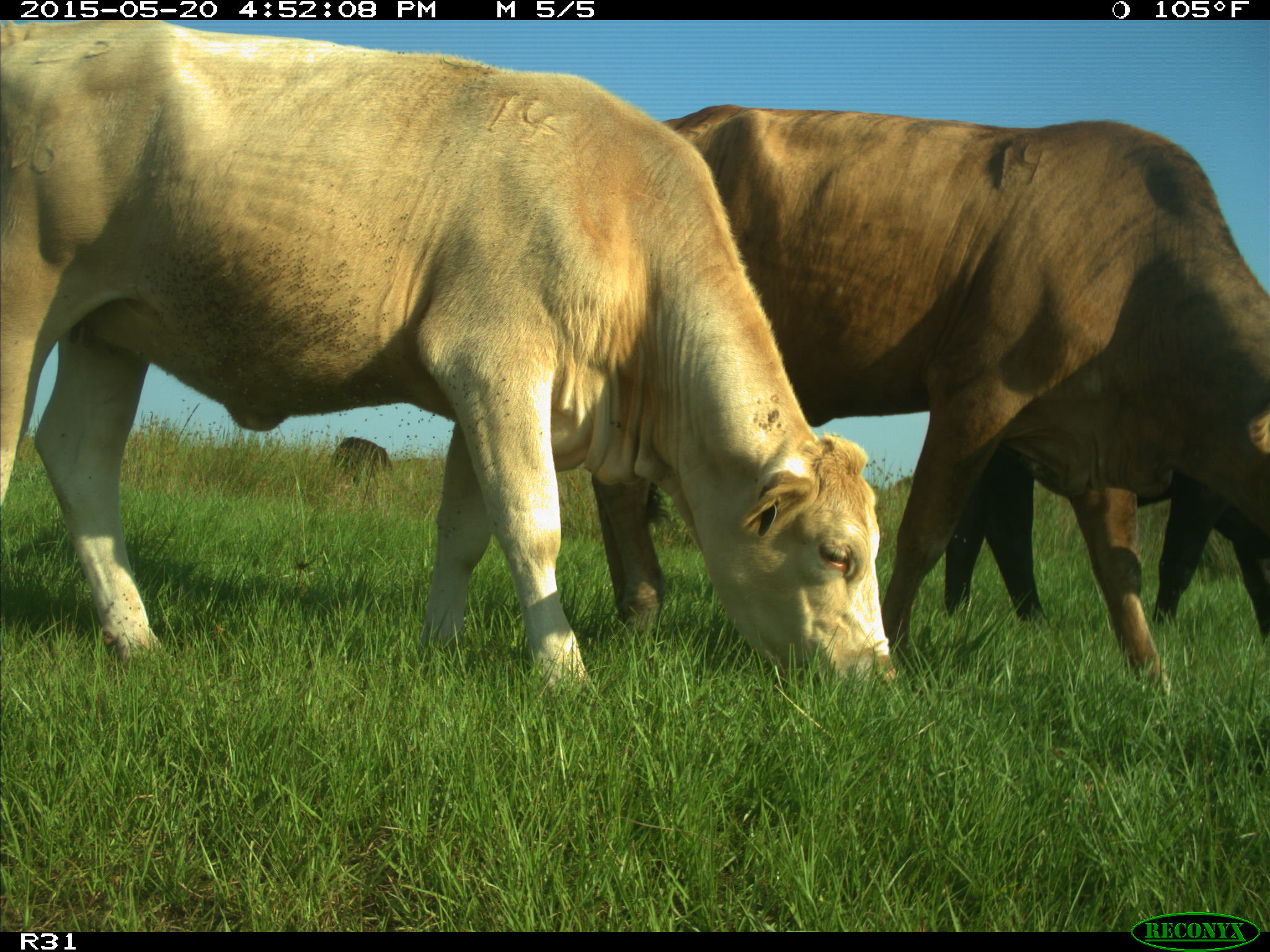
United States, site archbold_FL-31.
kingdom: Animalia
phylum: Chordata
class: Mammalia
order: Artiodactyla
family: Bovidae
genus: Bos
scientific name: Bos taurus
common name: domestic cow